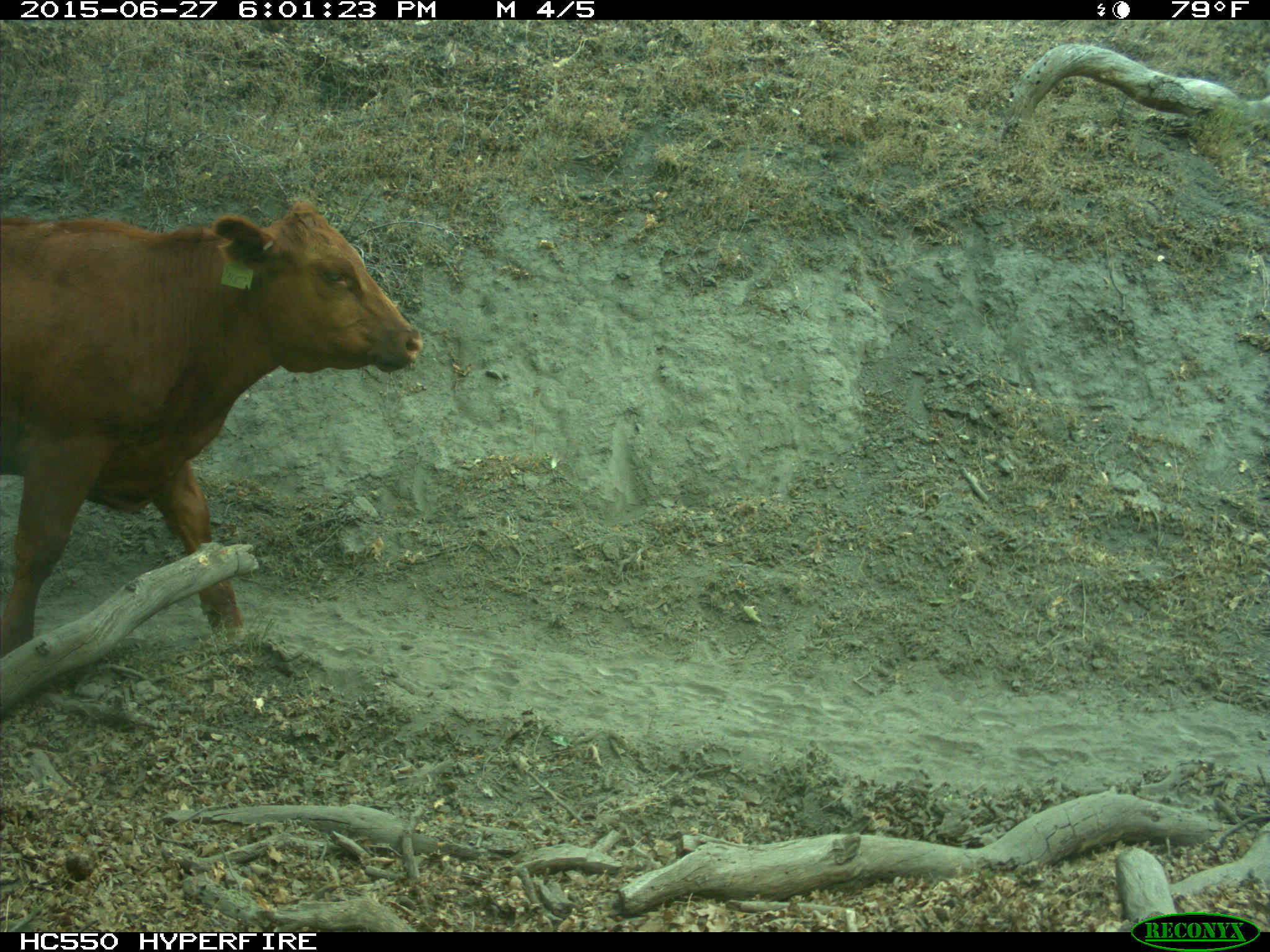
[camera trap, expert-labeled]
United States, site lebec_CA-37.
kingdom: Animalia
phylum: Chordata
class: Mammalia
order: Artiodactyla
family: Bovidae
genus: Bos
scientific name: Bos taurus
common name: domestic cow